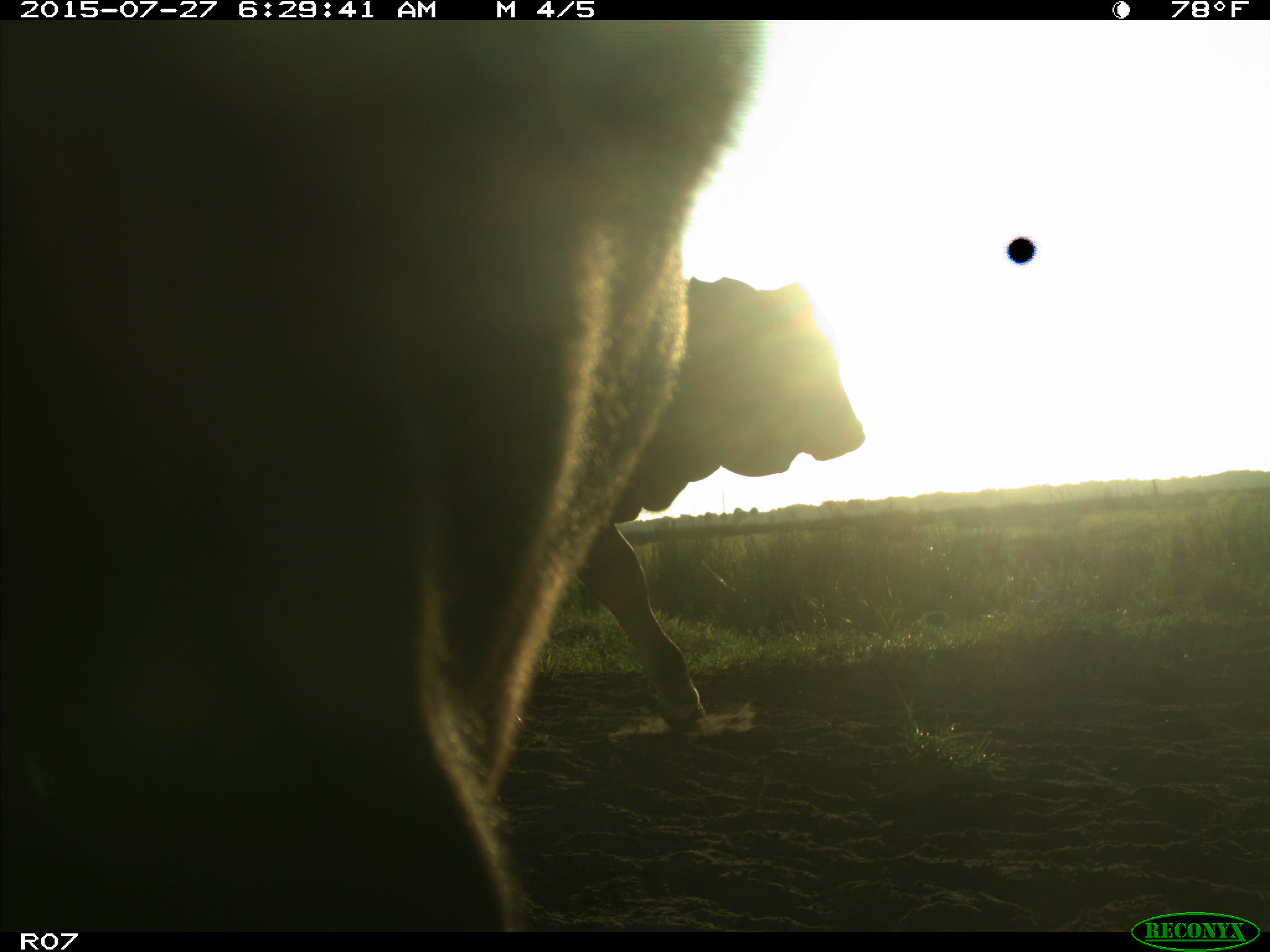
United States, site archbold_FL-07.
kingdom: Animalia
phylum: Chordata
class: Mammalia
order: Artiodactyla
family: Bovidae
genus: Bos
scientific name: Bos taurus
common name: domestic cow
Bos taurus (domestic cow).